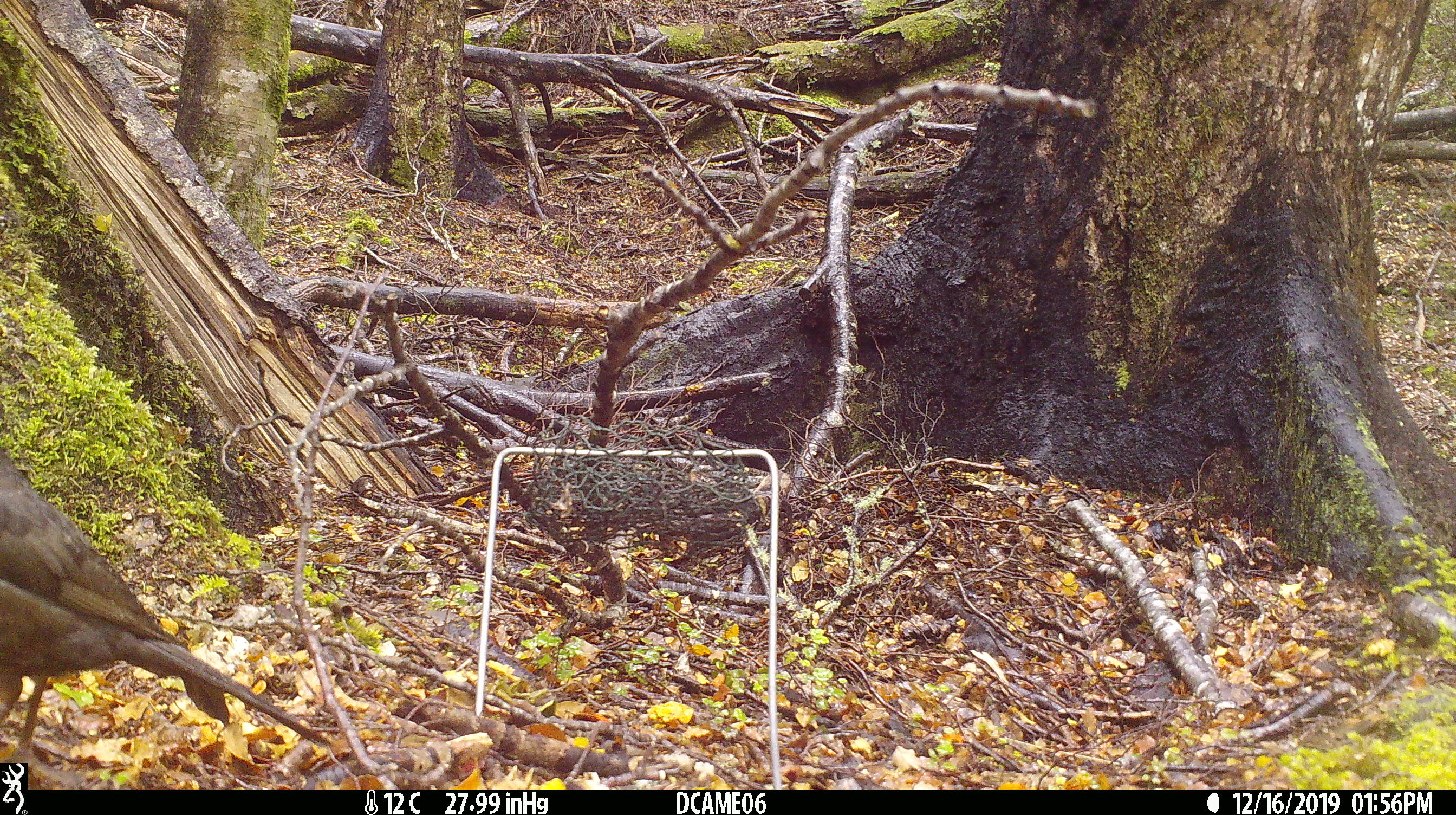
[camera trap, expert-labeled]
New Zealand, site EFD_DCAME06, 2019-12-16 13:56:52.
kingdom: Animalia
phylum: Chordata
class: Aves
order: Passeriformes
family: Turdidae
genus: Turdus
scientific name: Turdus merula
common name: eurasian blackbird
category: blackbird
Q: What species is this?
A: Blackbird (eurasian blackbird) (Turdus merula).